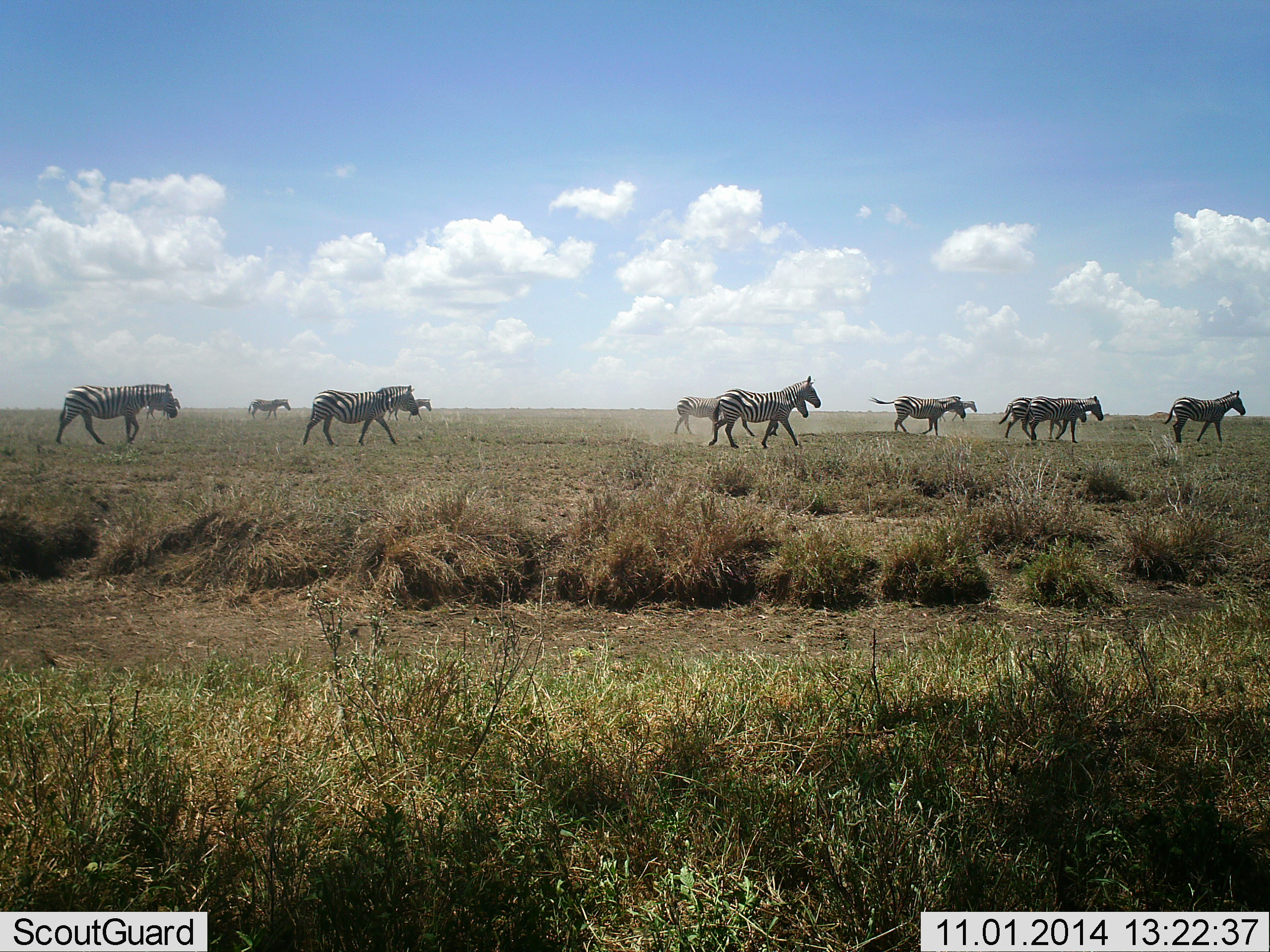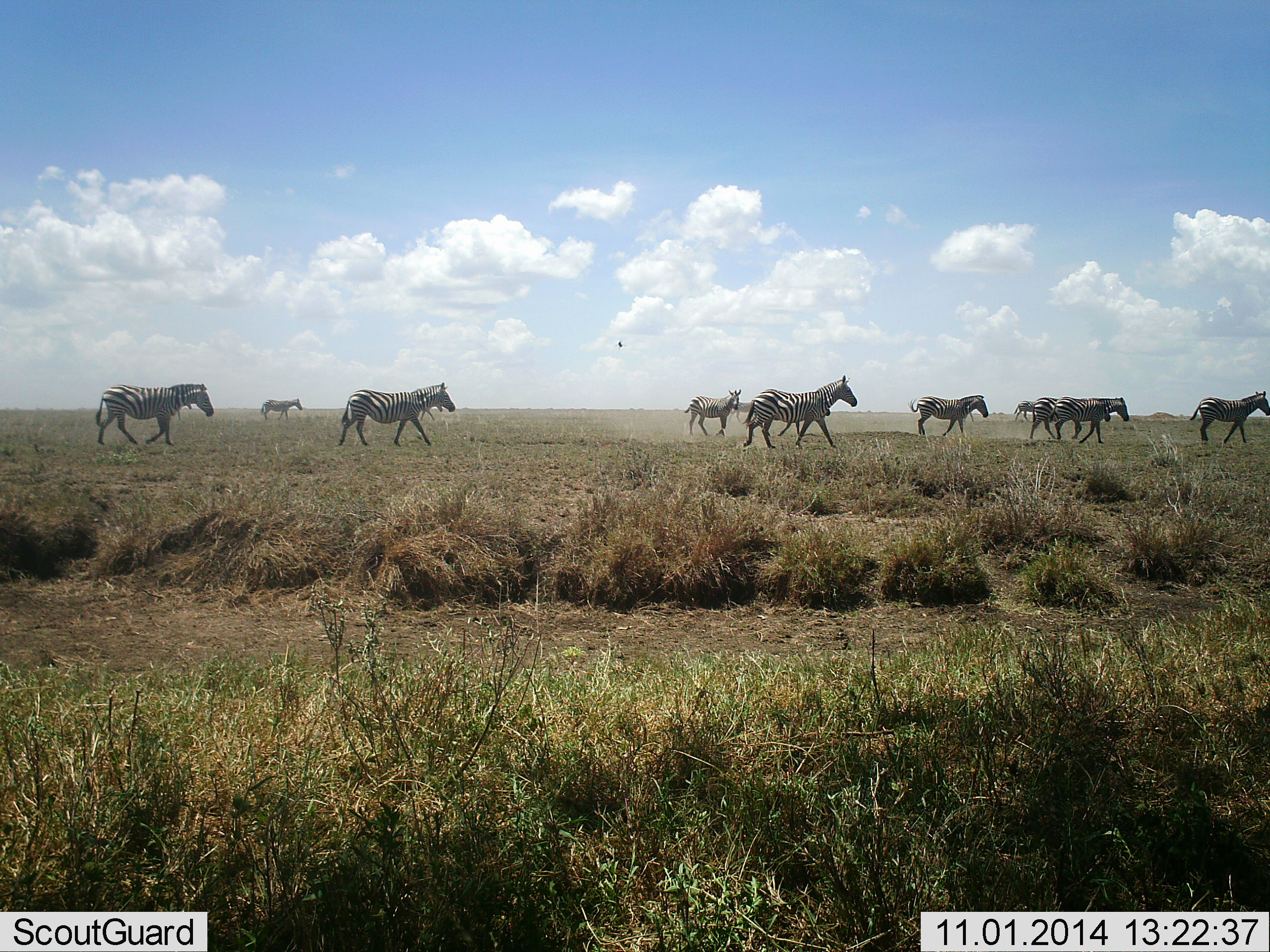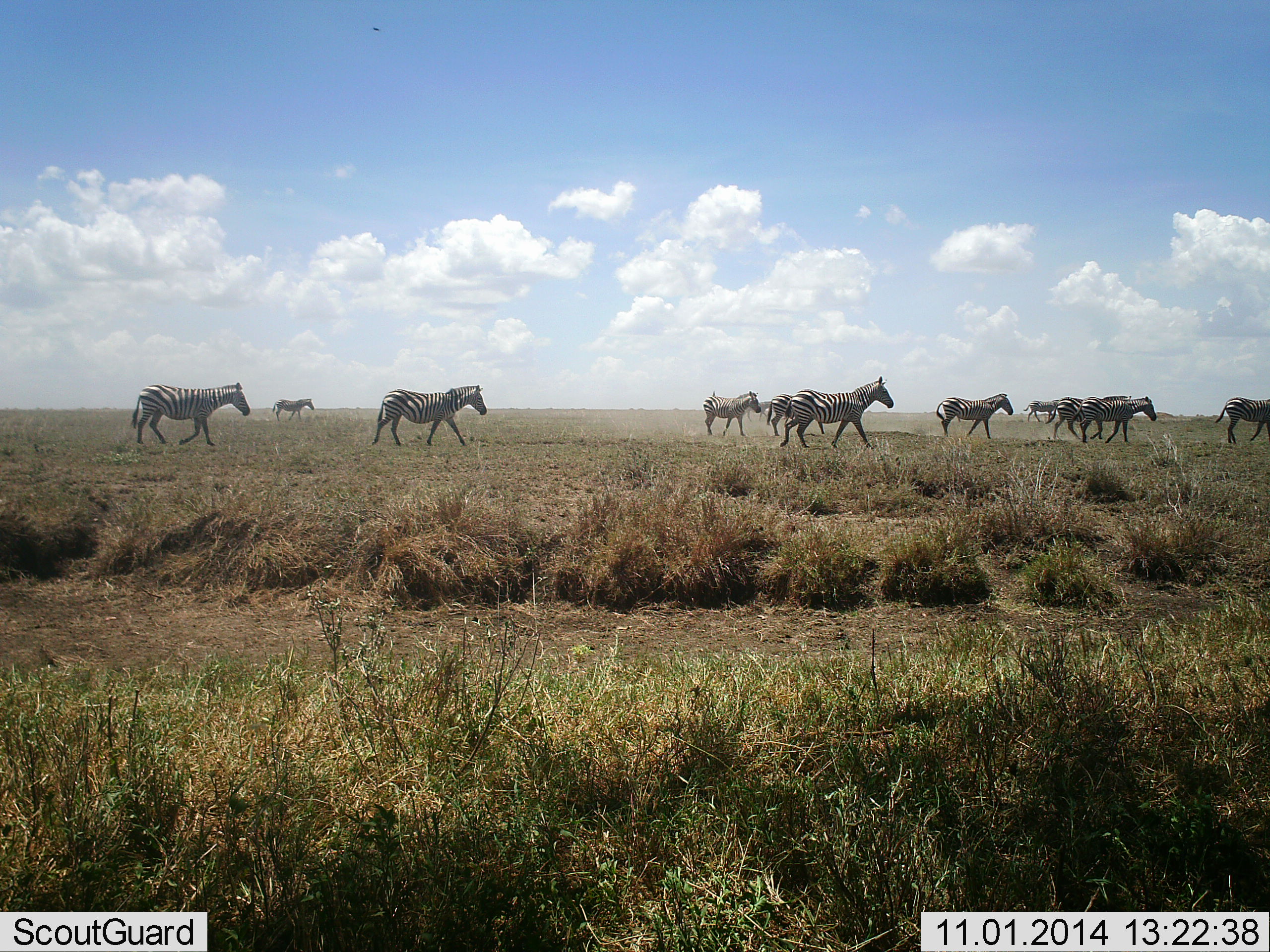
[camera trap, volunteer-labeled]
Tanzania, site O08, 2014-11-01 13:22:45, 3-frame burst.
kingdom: Animalia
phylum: Chordata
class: Mammalia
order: Perissodactyla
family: Equidae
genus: Equus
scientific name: Equus quagga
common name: plains zebra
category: zebra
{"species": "zebra (plains zebra) (Equus quagga)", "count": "11-50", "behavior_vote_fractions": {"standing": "20%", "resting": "0%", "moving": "100%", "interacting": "0%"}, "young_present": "0%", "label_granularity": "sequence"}